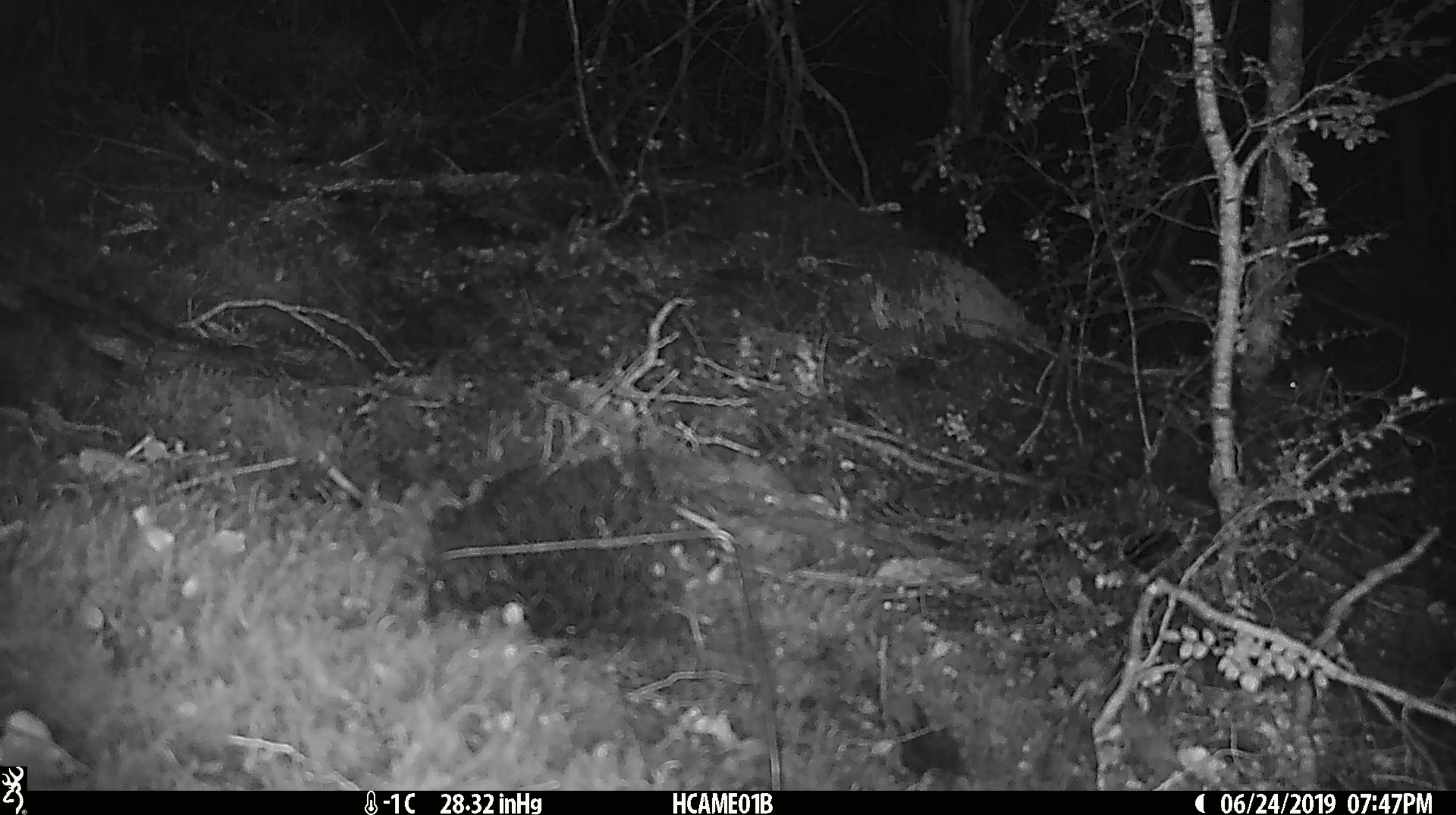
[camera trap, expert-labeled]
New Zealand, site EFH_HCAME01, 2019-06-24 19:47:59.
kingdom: Animalia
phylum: Chordata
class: Mammalia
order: Rodentia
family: Muridae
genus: Mus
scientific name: Mus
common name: mouse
Mouse (Mus).